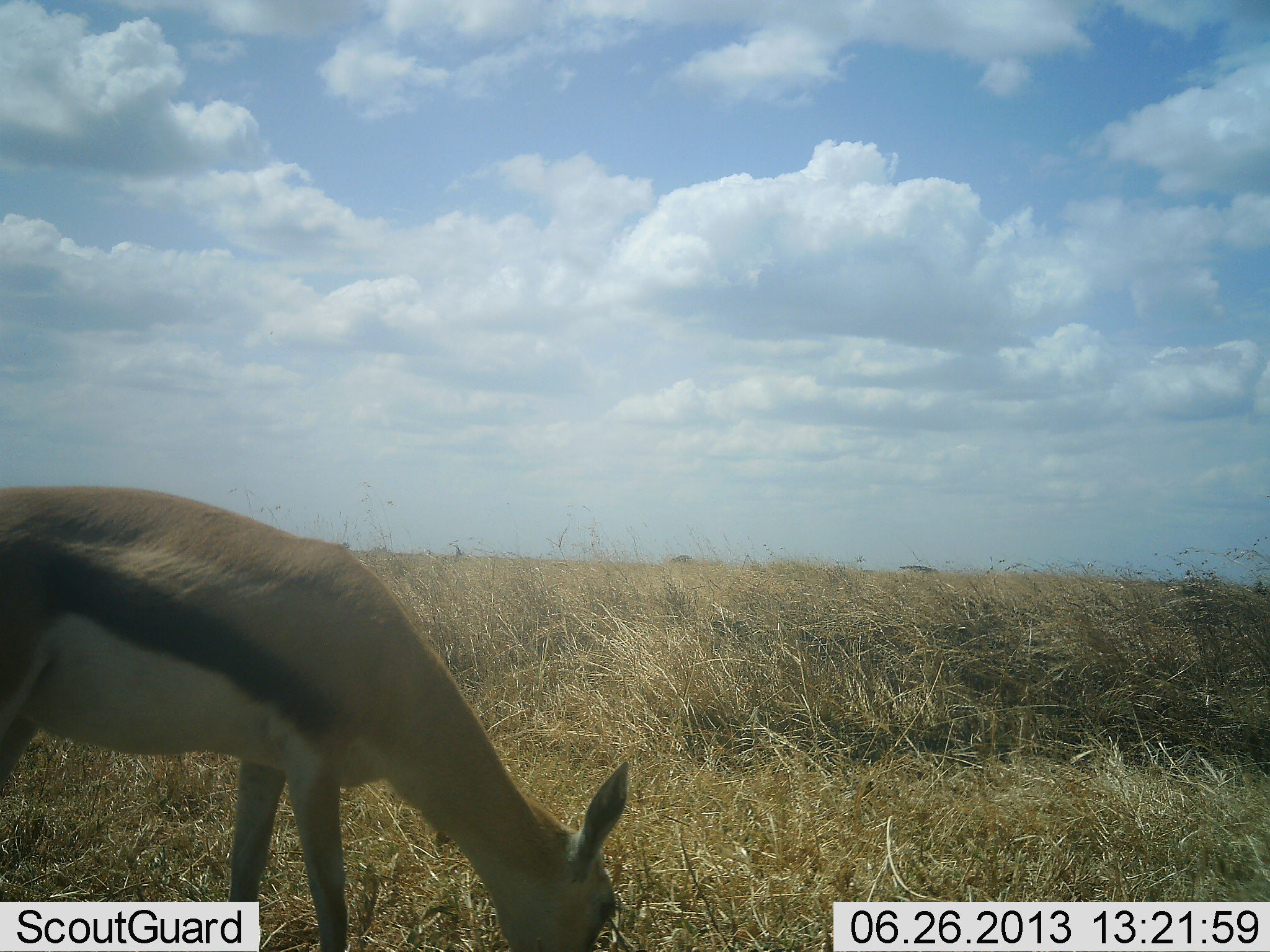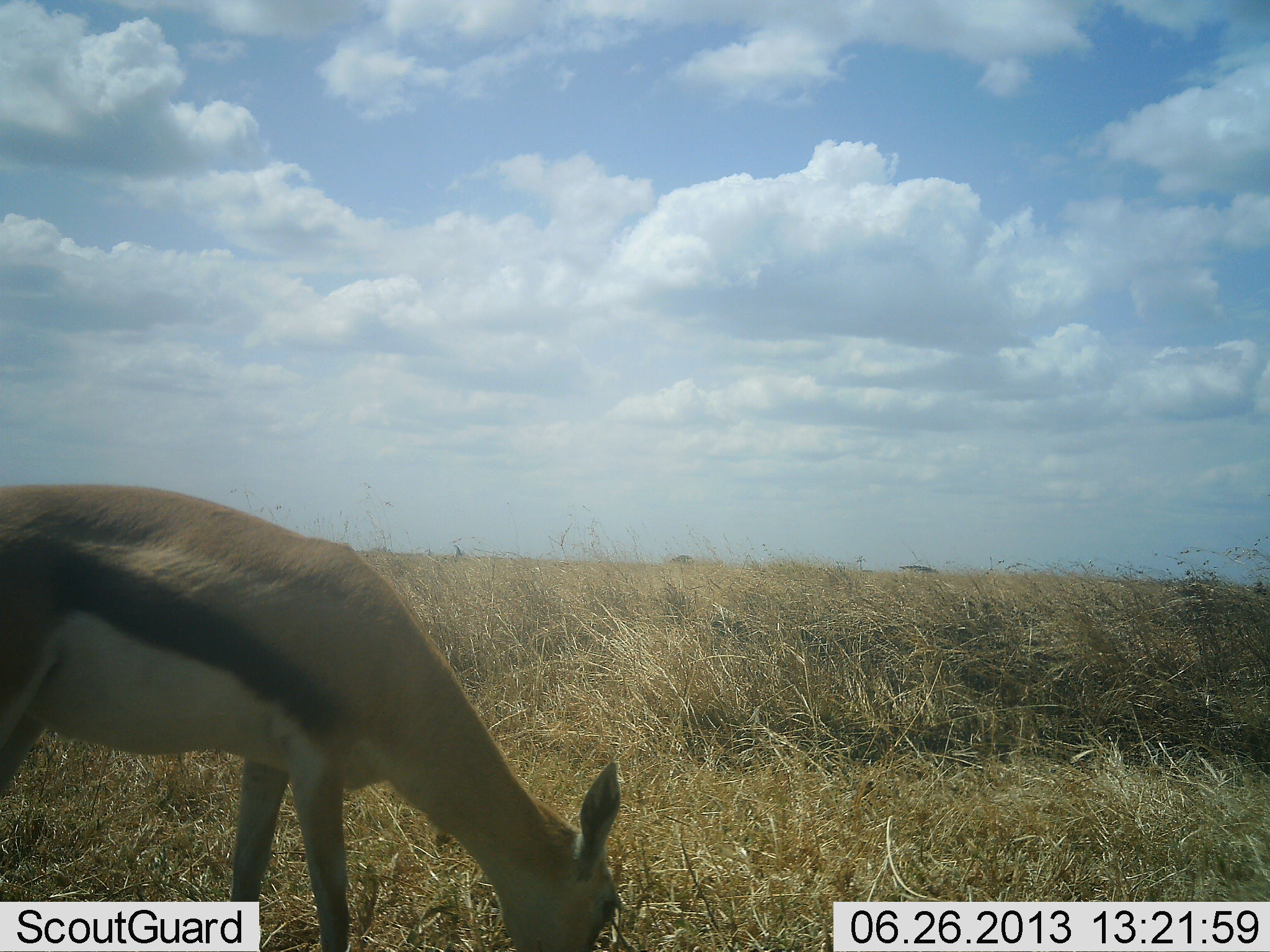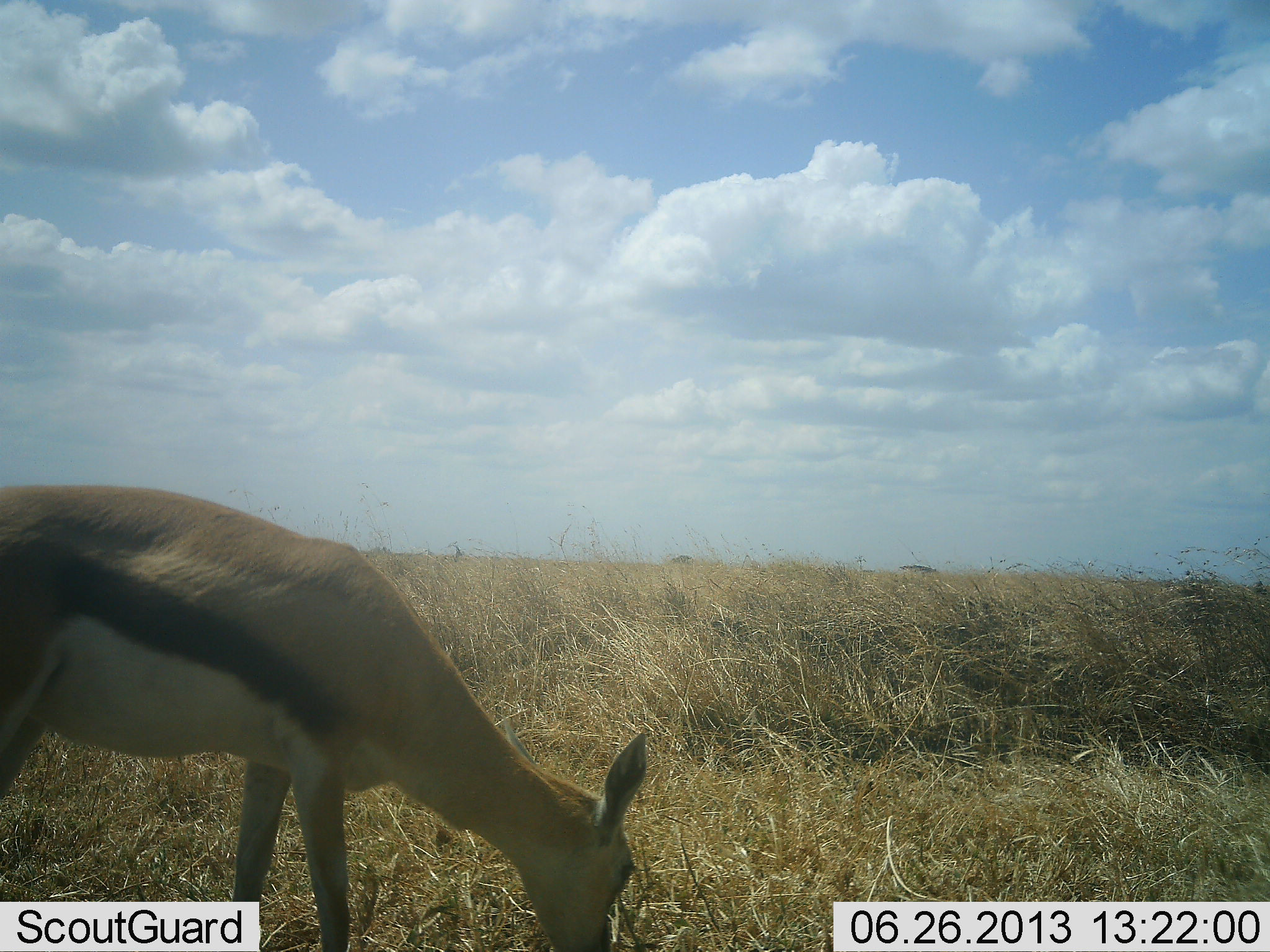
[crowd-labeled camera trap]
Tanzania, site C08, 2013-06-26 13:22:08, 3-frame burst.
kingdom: Animalia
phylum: Chordata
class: Mammalia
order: Artiodactyla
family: Bovidae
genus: Eudorcas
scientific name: Eudorcas thomsonii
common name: thomson's gazelle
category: gazellethomsons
Gazellethomsons (thomson's gazelle) (Eudorcas thomsonii), count 1. Behavior (volunteer vote fractions): standing 23%, resting 0%, moving 3%, interacting 0%. Young present (vote fraction): 3%. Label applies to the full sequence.